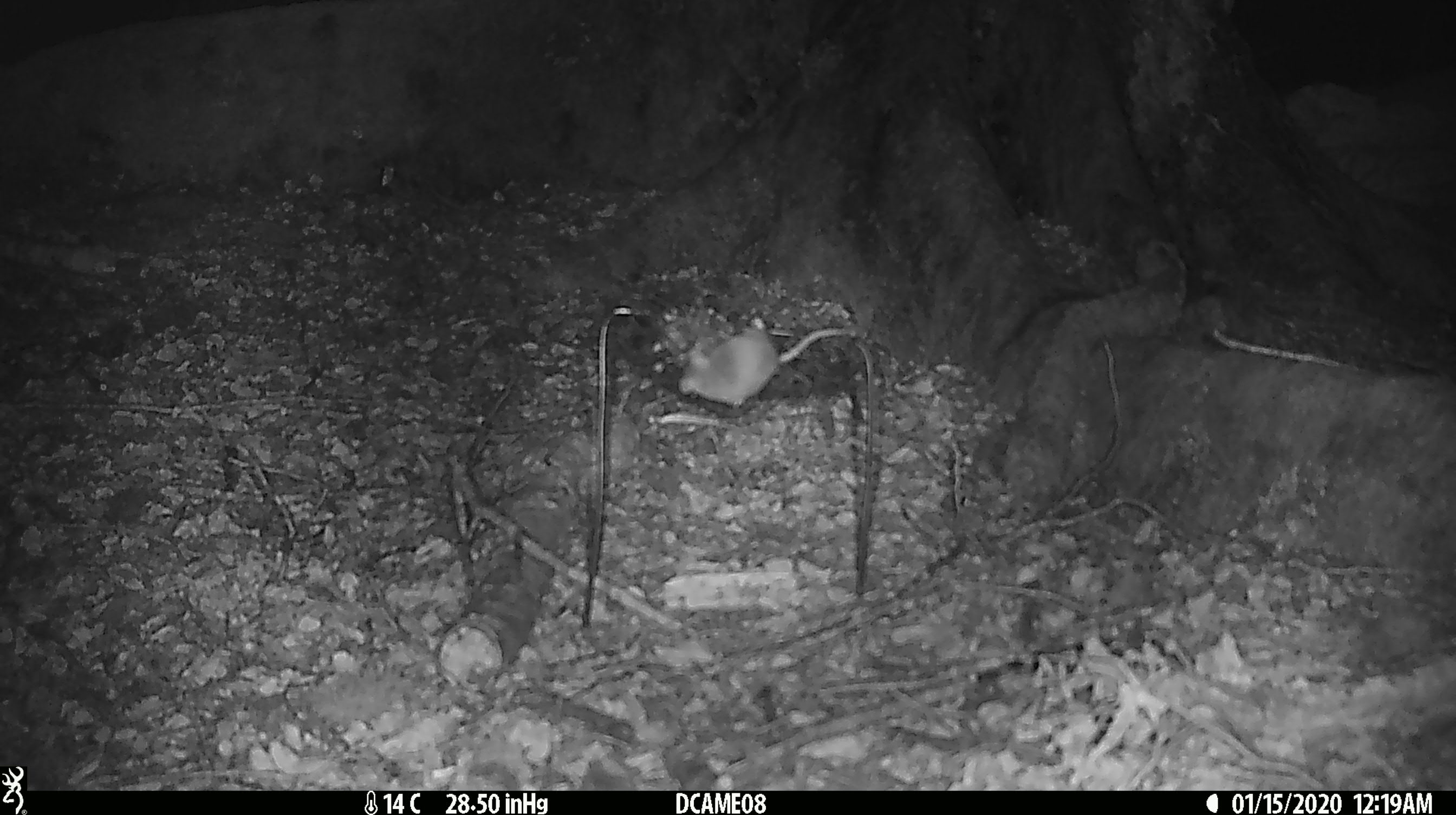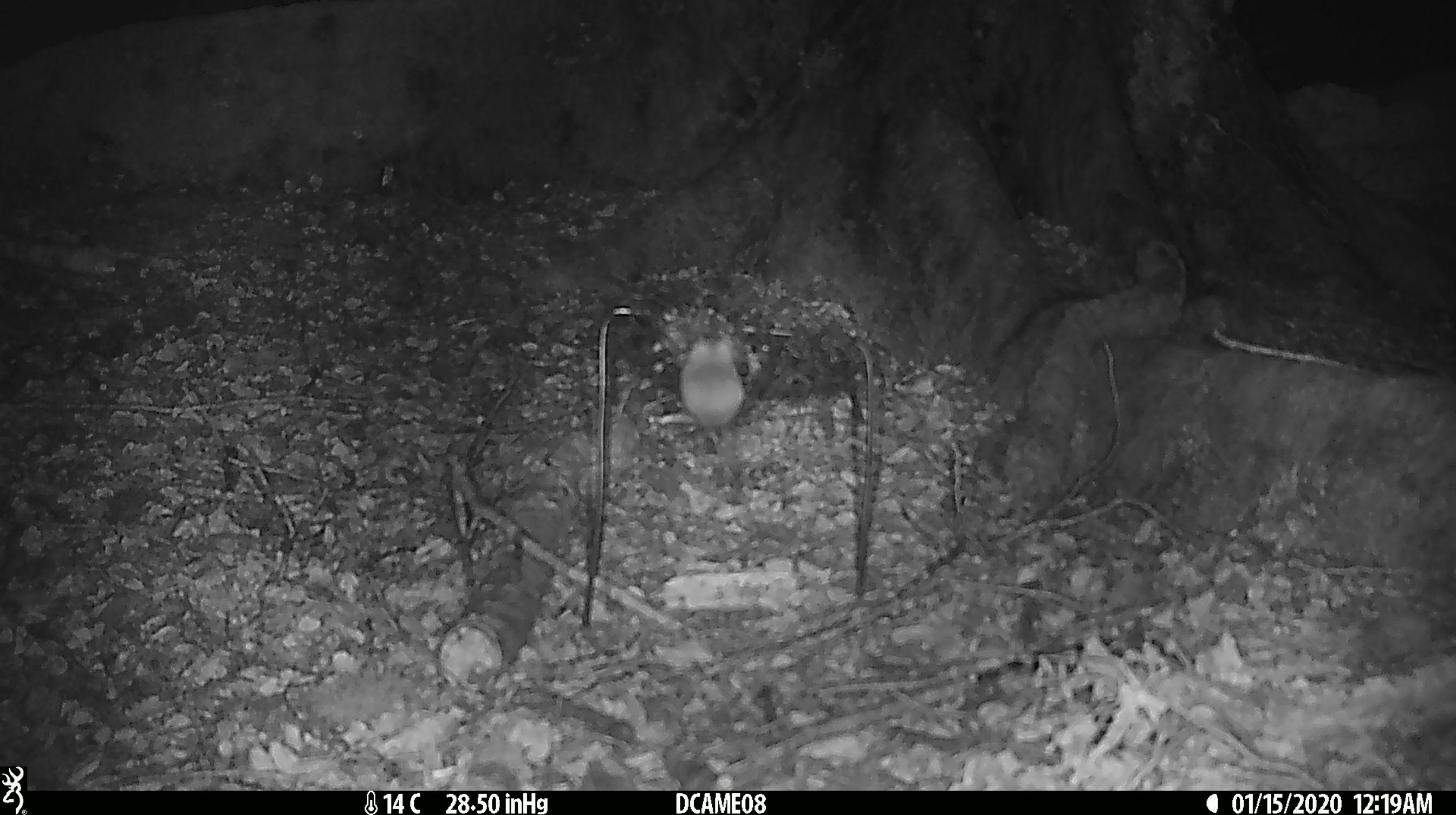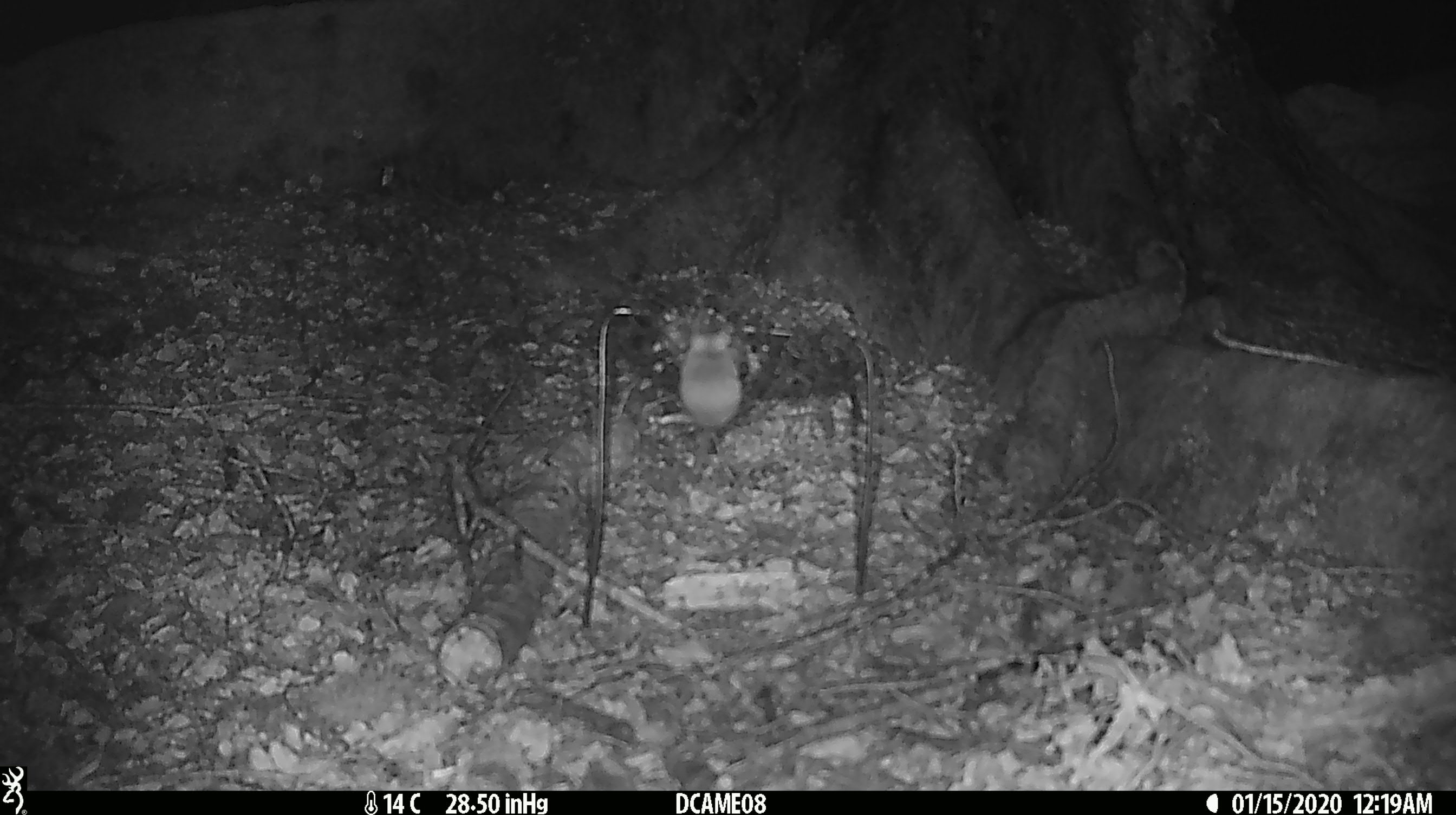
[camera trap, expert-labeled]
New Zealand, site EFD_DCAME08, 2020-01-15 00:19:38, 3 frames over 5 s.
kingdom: Animalia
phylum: Chordata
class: Mammalia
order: Rodentia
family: Muridae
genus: Mus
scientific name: Mus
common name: mouse